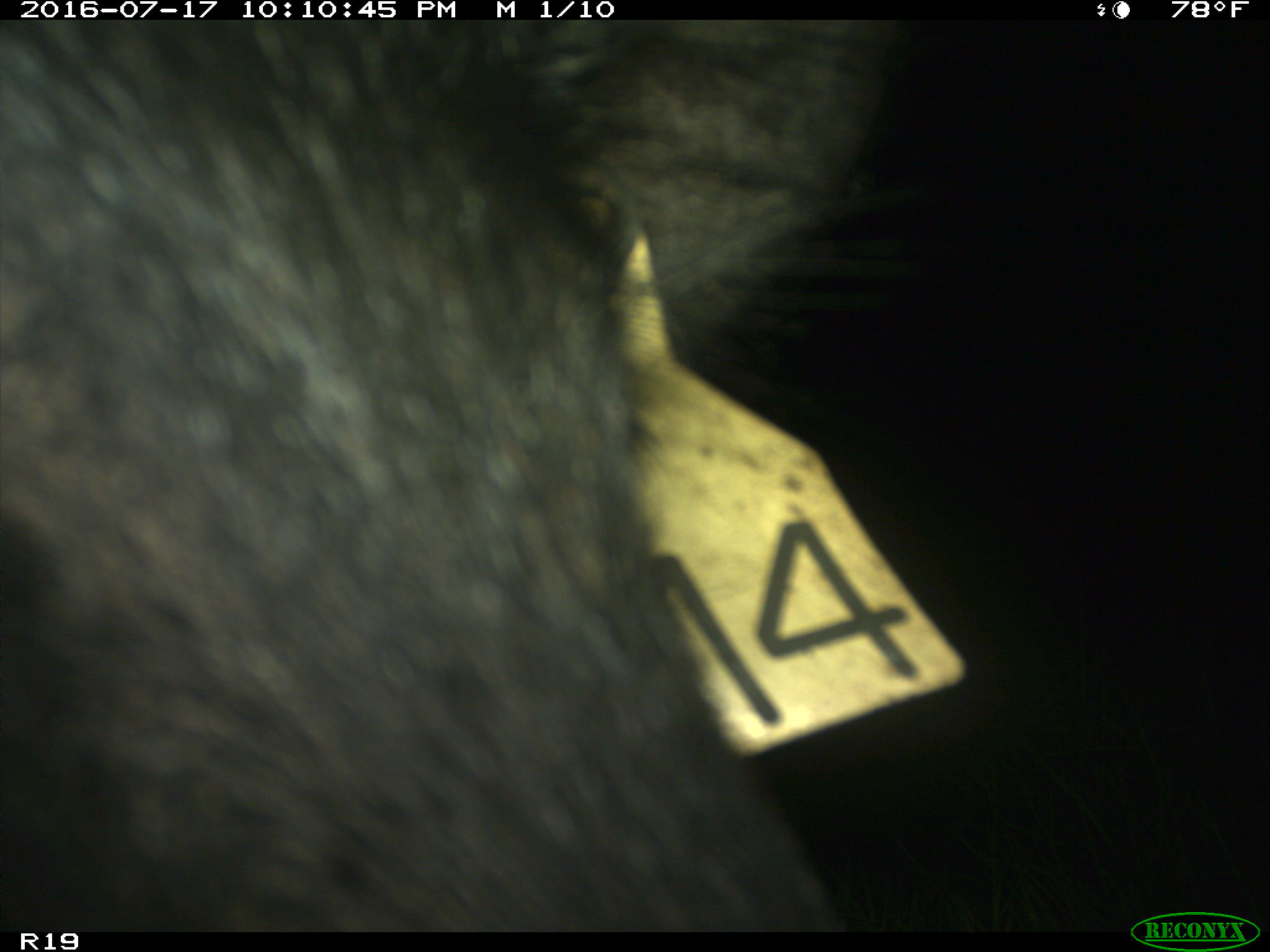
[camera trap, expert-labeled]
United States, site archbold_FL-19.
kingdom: Animalia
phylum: Chordata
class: Mammalia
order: Artiodactyla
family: Suidae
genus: Sus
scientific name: Sus scrofa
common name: wild boar